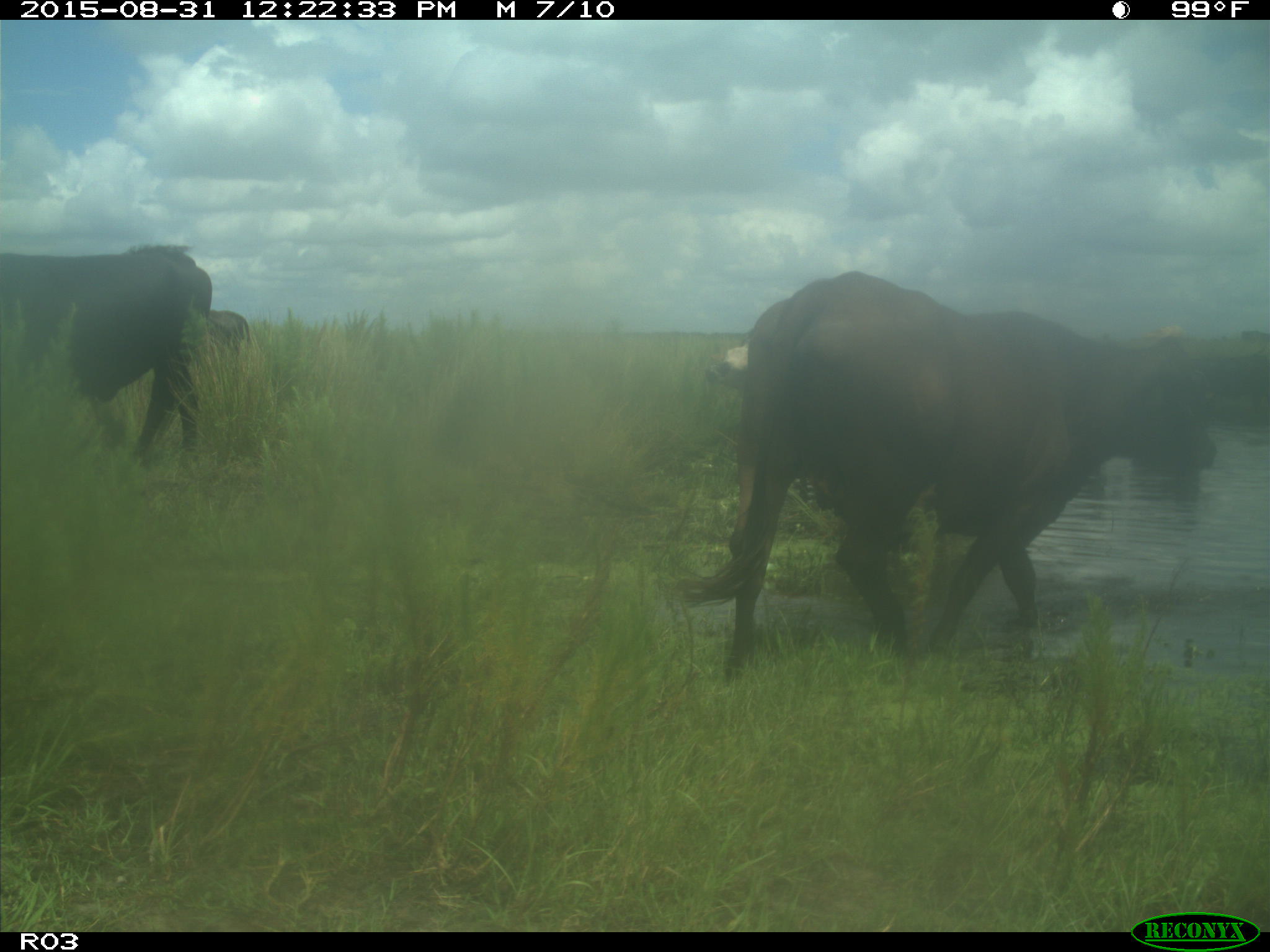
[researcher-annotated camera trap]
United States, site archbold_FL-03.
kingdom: Animalia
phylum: Chordata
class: Mammalia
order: Artiodactyla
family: Bovidae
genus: Bos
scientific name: Bos taurus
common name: domestic cow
Bos taurus (domestic cow).